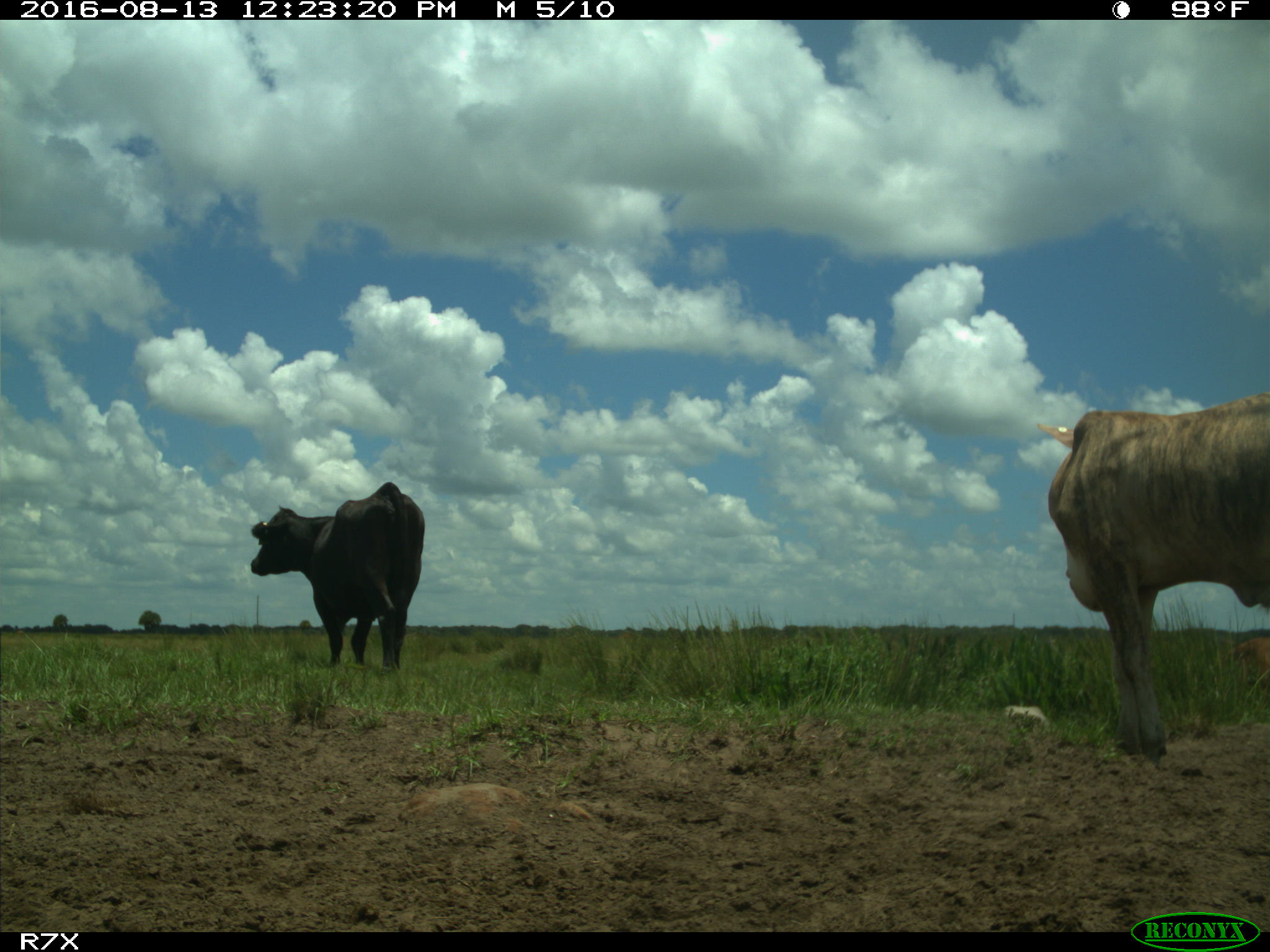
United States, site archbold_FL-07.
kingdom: Animalia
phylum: Chordata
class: Mammalia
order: Artiodactyla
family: Bovidae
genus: Bos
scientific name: Bos taurus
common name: domestic cow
Bos taurus (domestic cow).